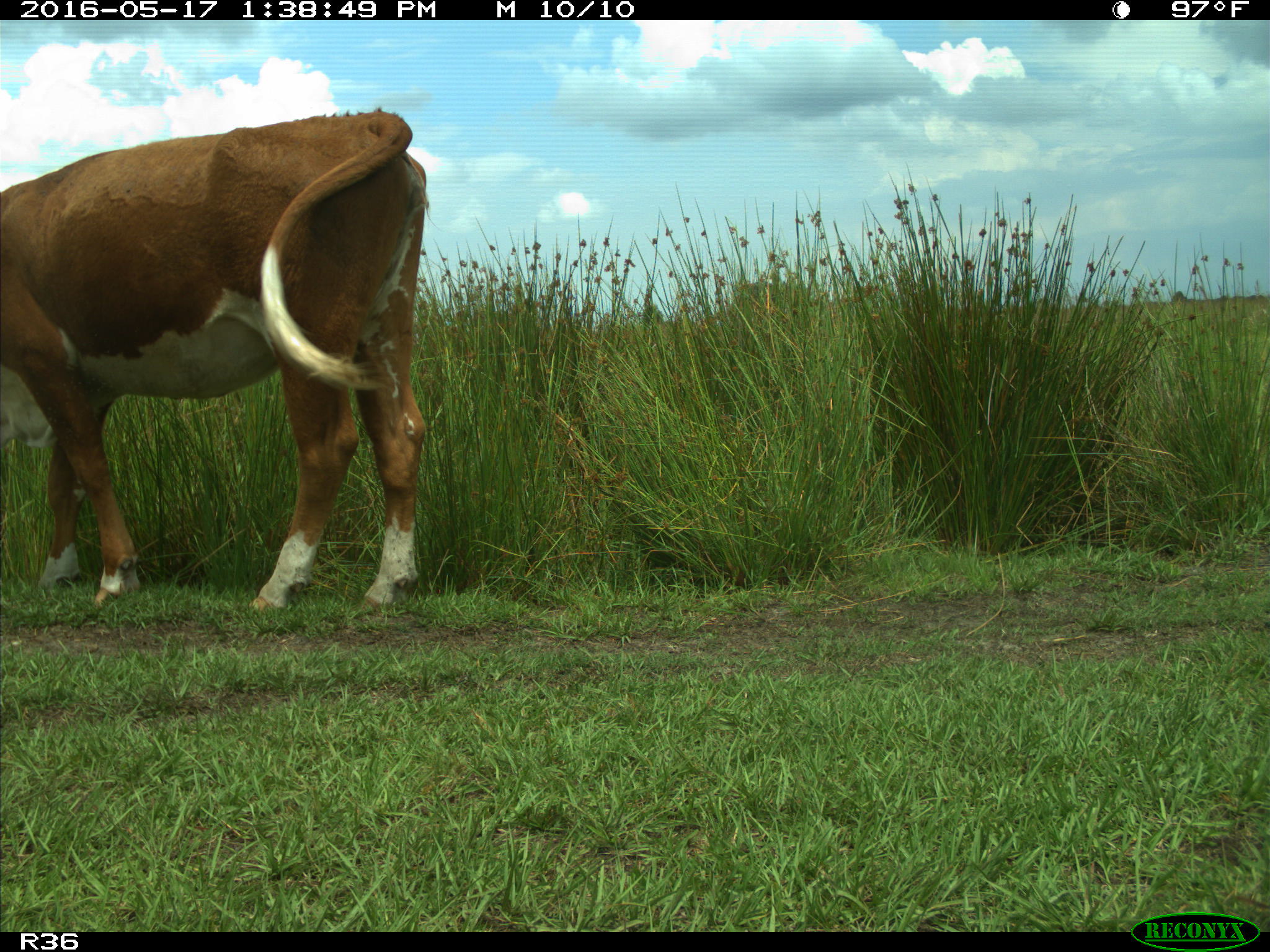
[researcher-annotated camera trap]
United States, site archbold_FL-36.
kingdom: Animalia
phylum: Chordata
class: Mammalia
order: Artiodactyla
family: Bovidae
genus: Bos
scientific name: Bos taurus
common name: domestic cow